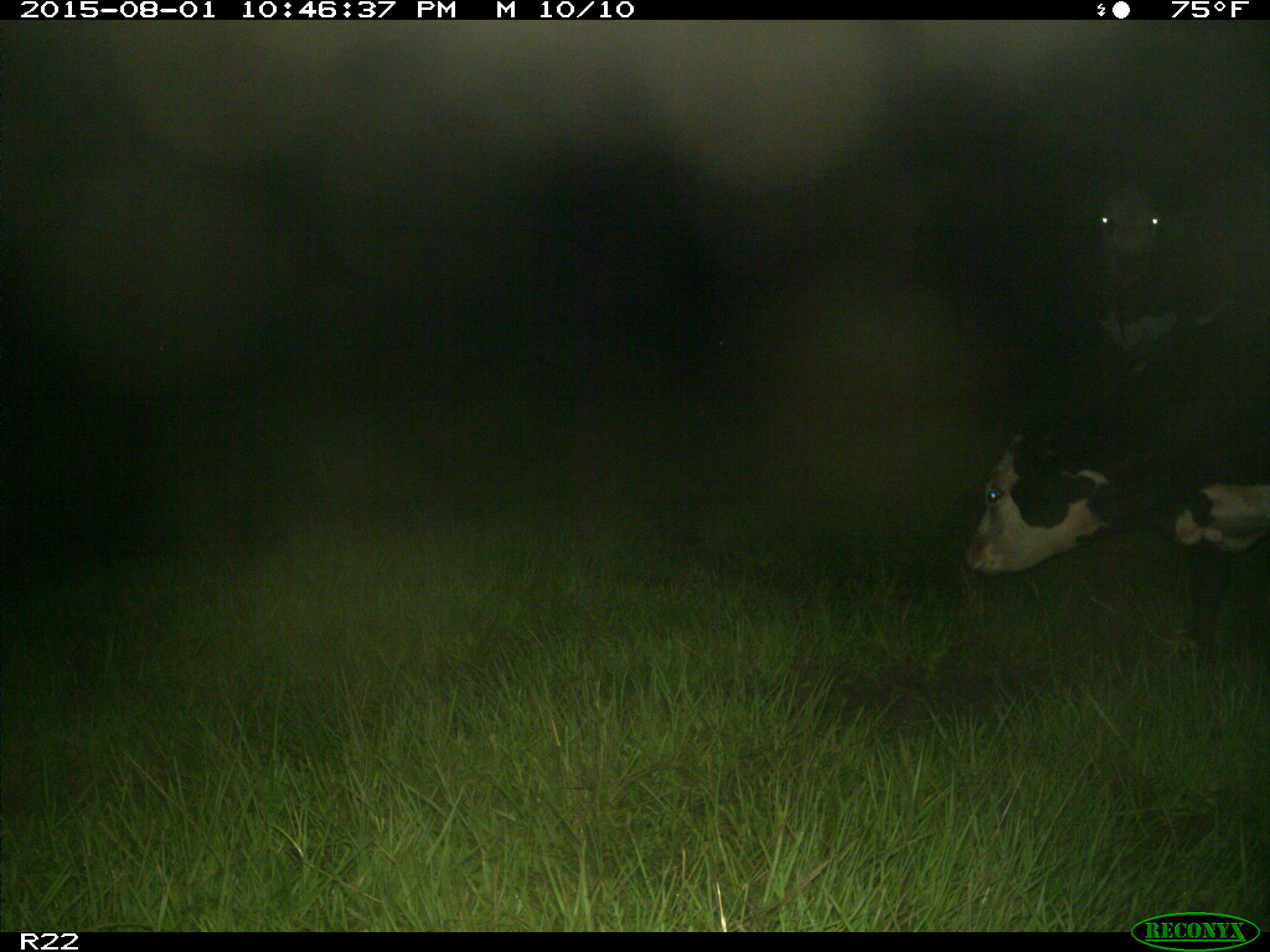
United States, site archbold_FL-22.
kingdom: Animalia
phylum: Chordata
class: Mammalia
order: Artiodactyla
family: Bovidae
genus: Bos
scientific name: Bos taurus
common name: domestic cow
Bos taurus (domestic cow).